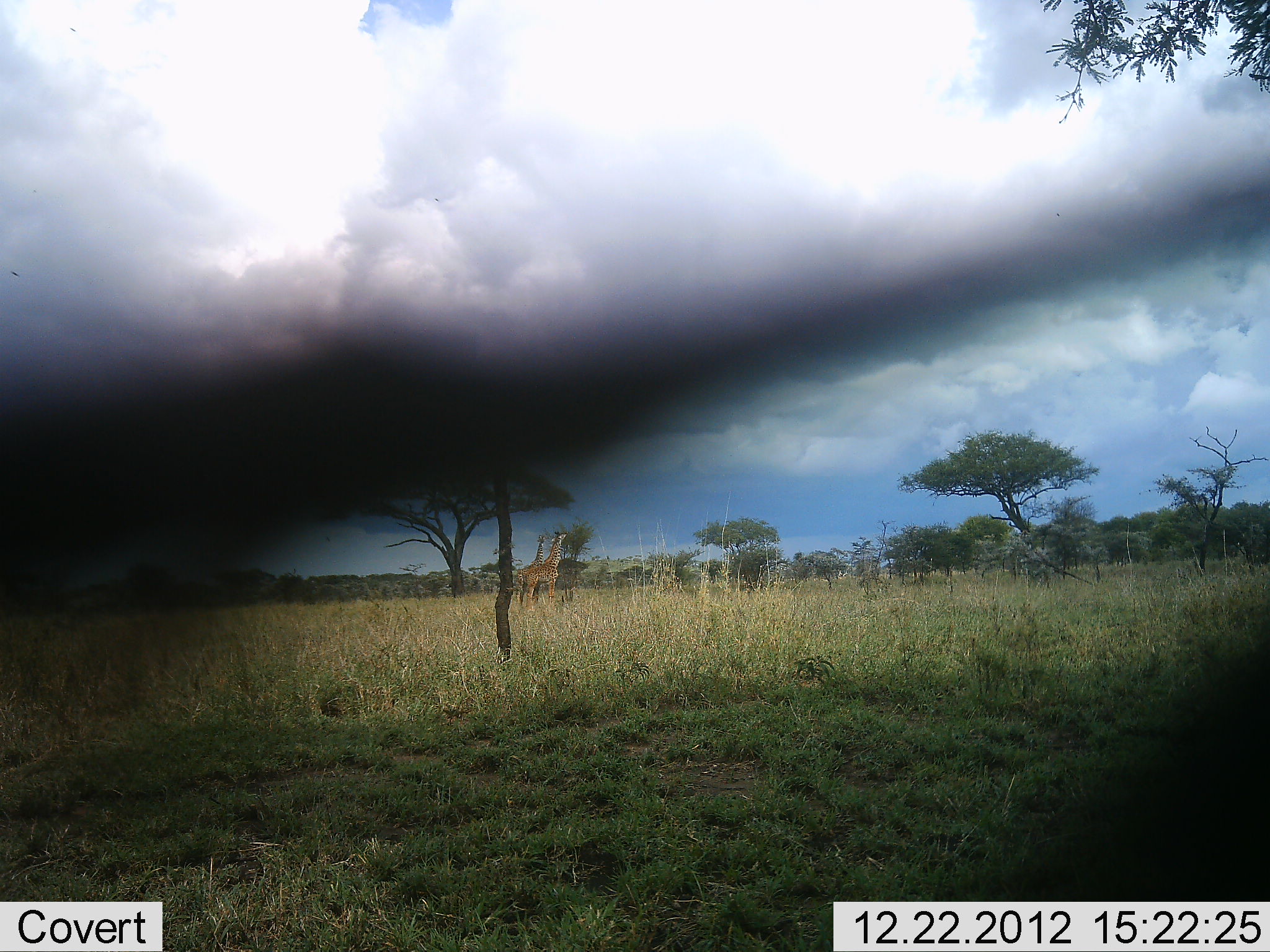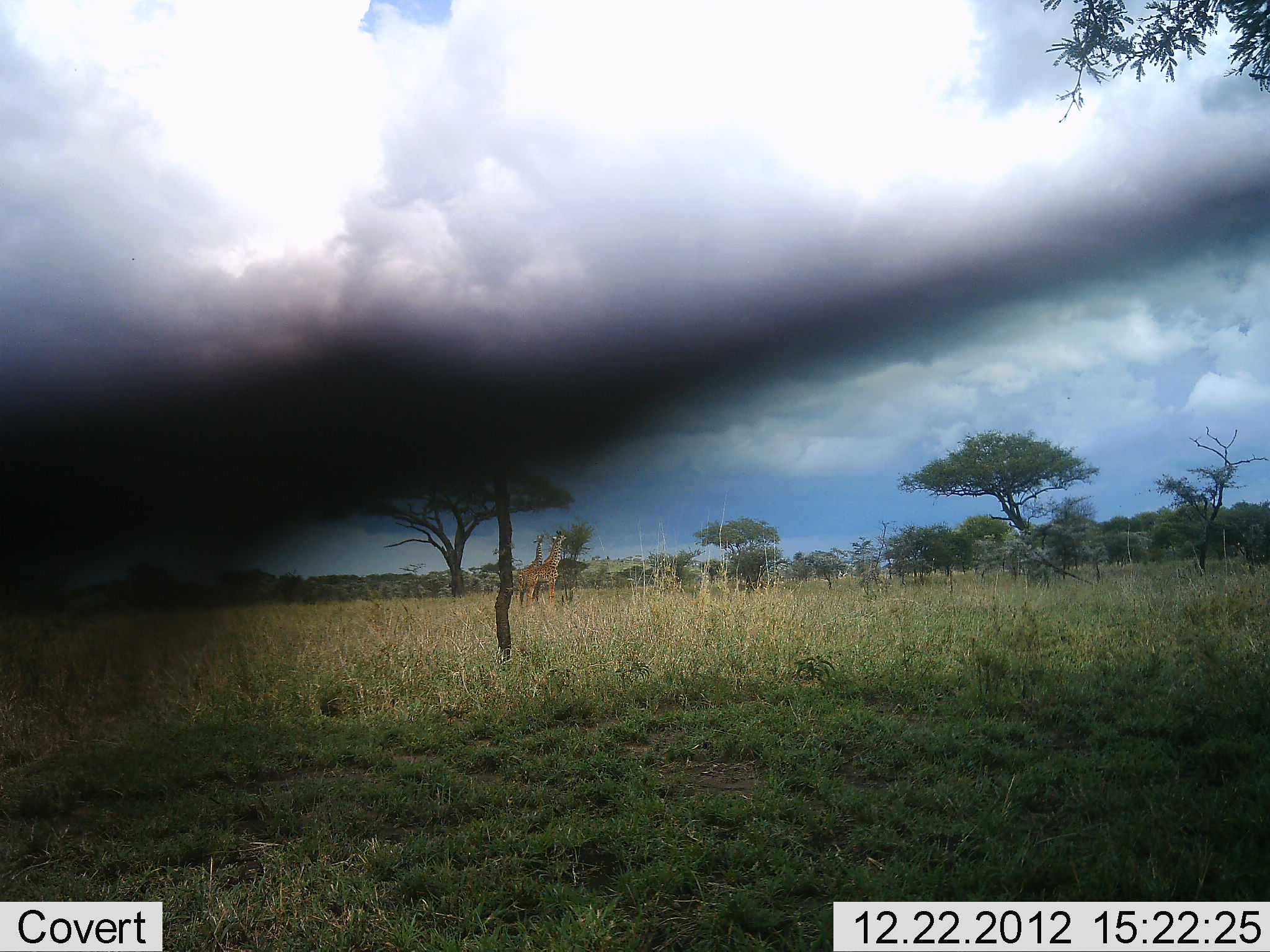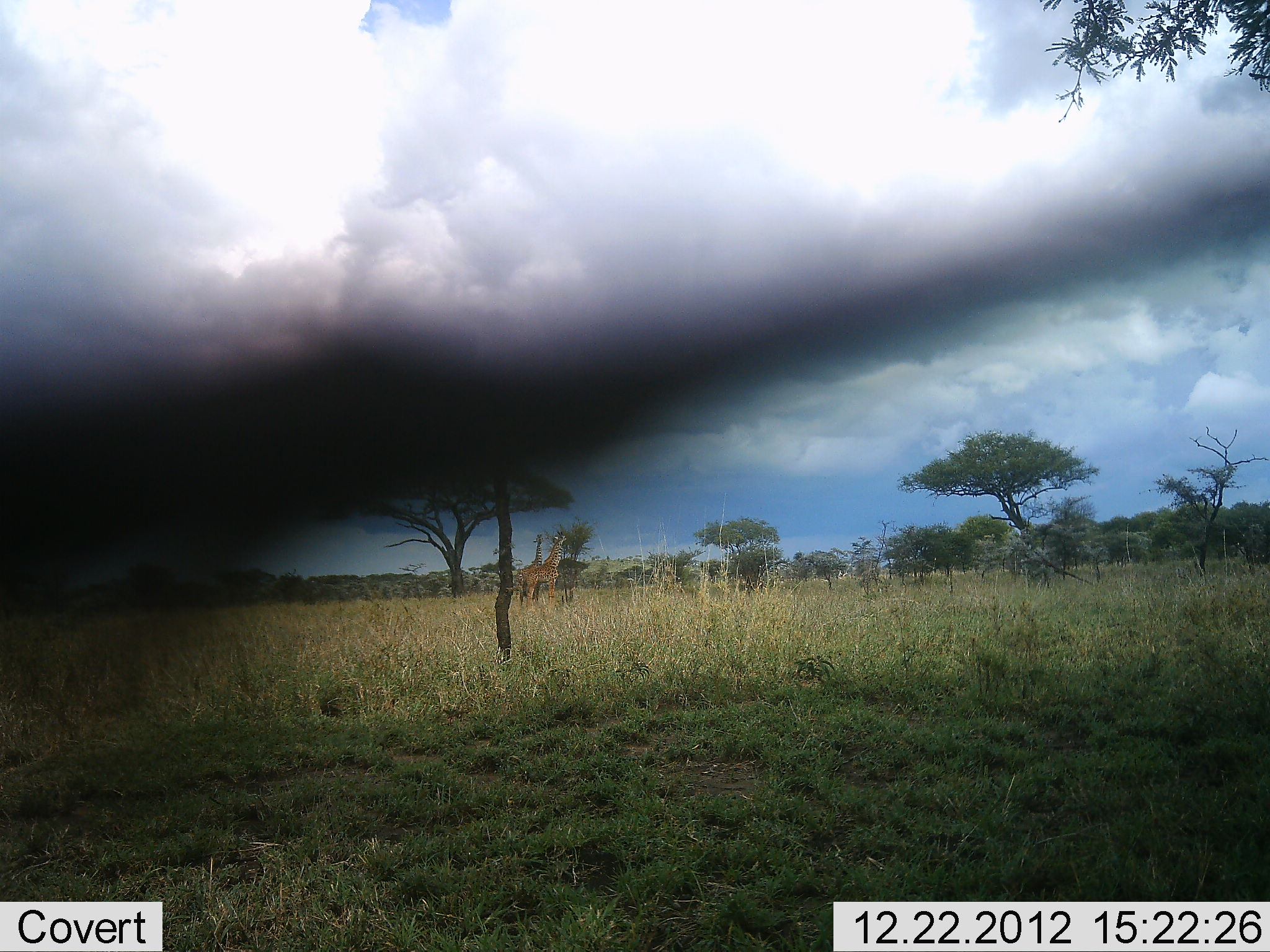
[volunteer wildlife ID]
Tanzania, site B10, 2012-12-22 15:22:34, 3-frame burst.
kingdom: Animalia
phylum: Chordata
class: Mammalia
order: Artiodactyla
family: Giraffidae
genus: Giraffa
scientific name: Giraffa camelopardalis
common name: giraffe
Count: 2.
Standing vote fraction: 60%.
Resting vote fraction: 10%.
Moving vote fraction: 5%.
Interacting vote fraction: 10%.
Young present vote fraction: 0%.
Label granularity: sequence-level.